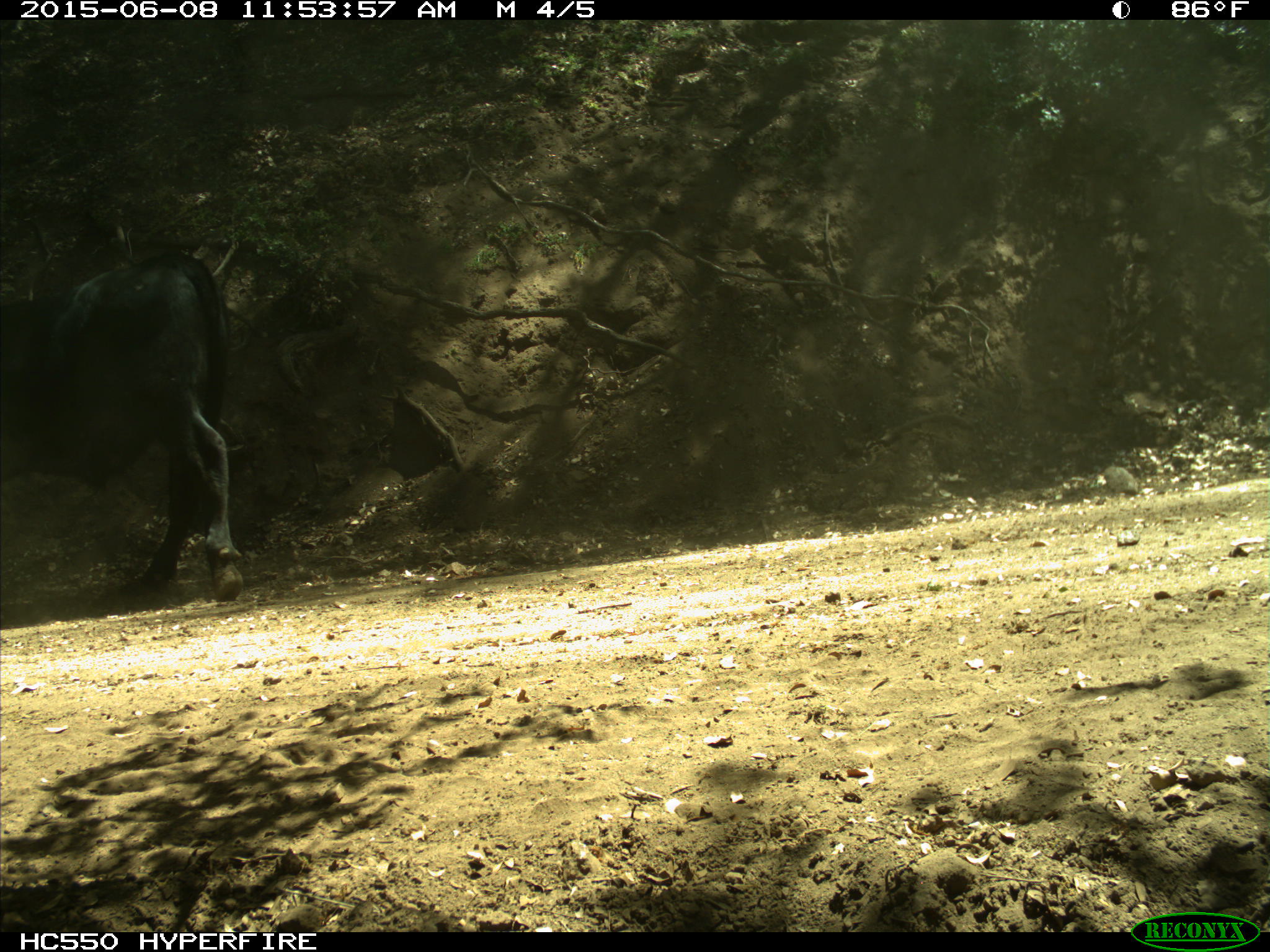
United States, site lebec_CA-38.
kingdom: Animalia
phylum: Chordata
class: Mammalia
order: Artiodactyla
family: Bovidae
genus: Bos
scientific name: Bos taurus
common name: domestic cow